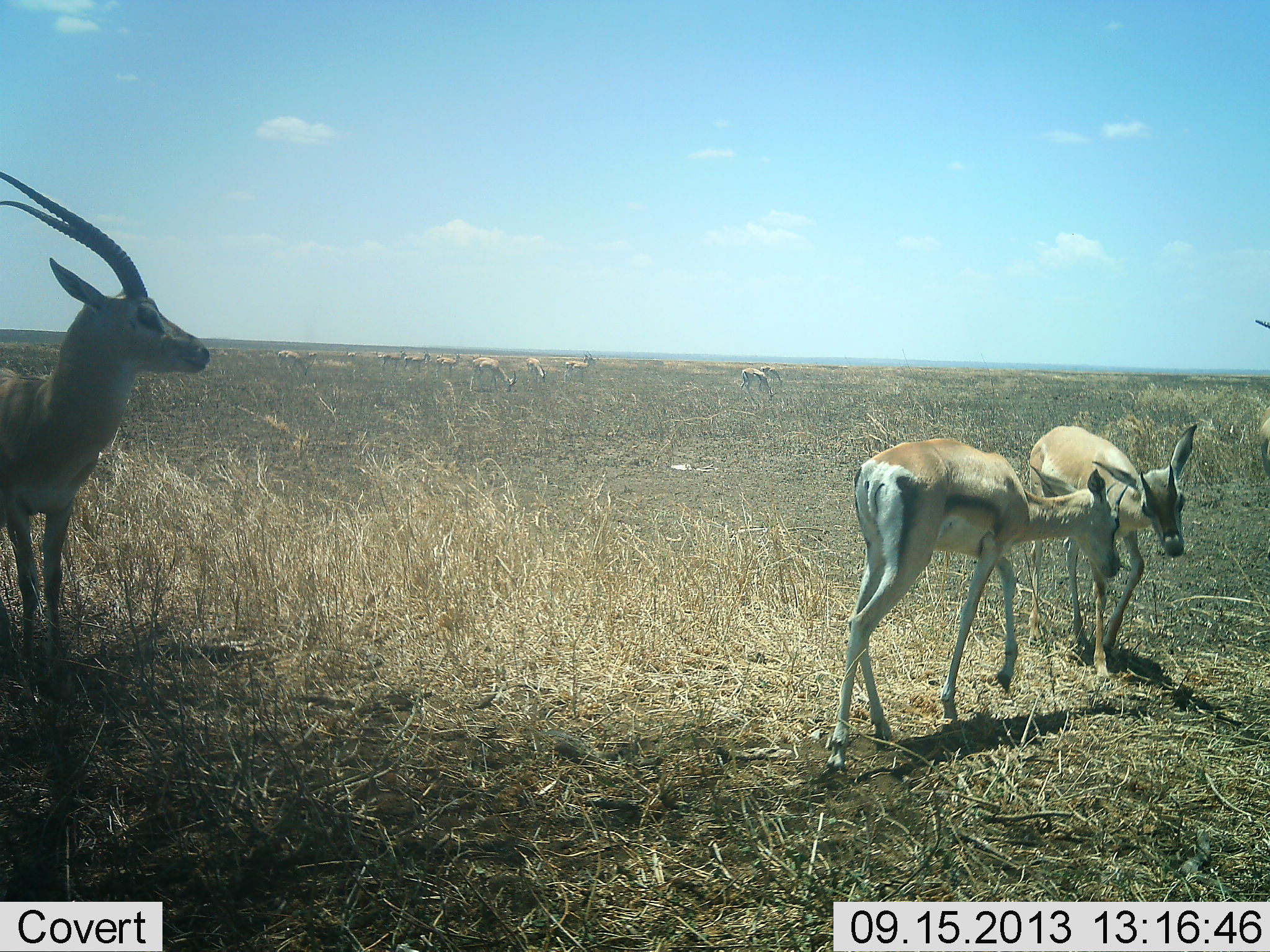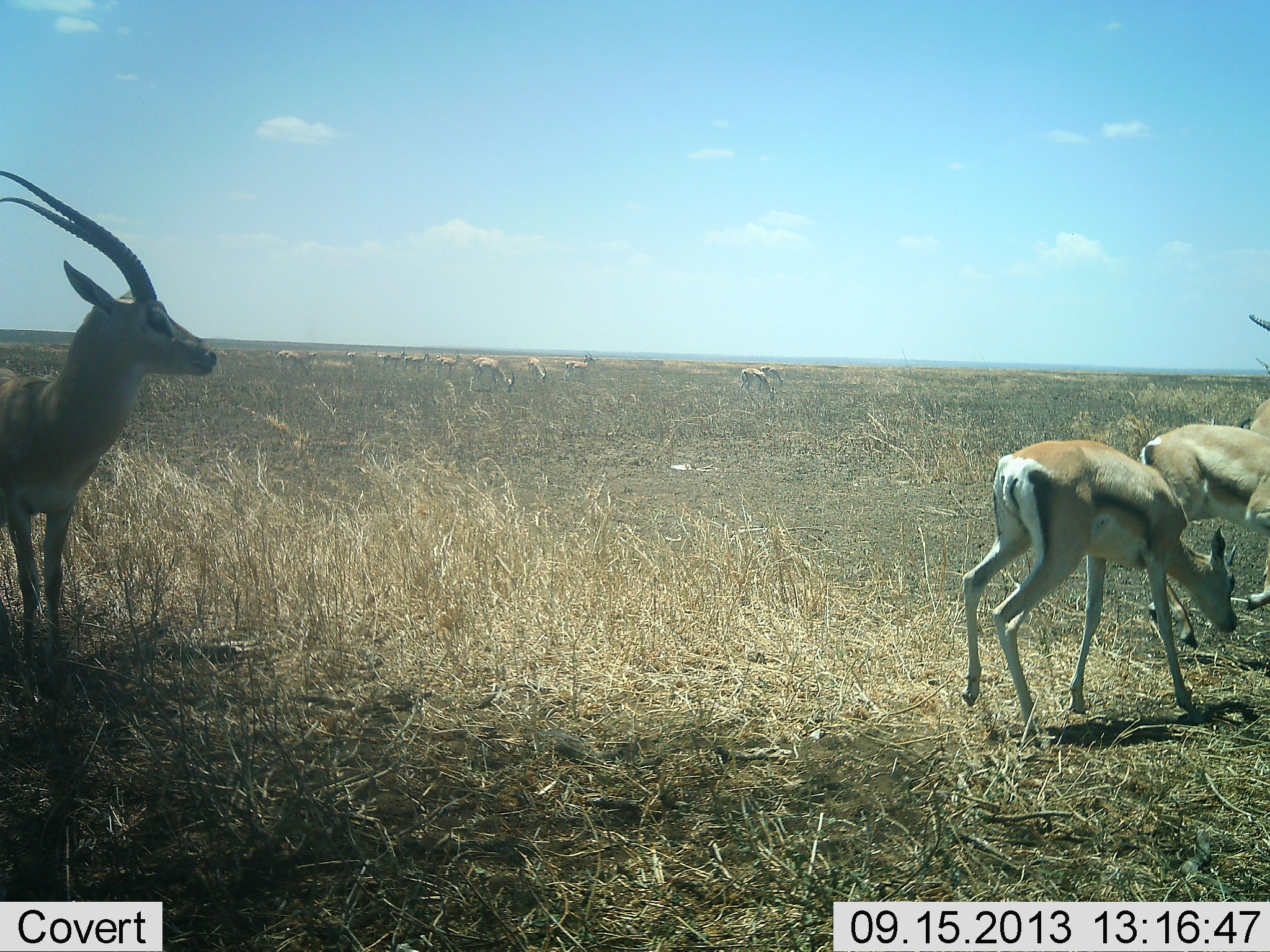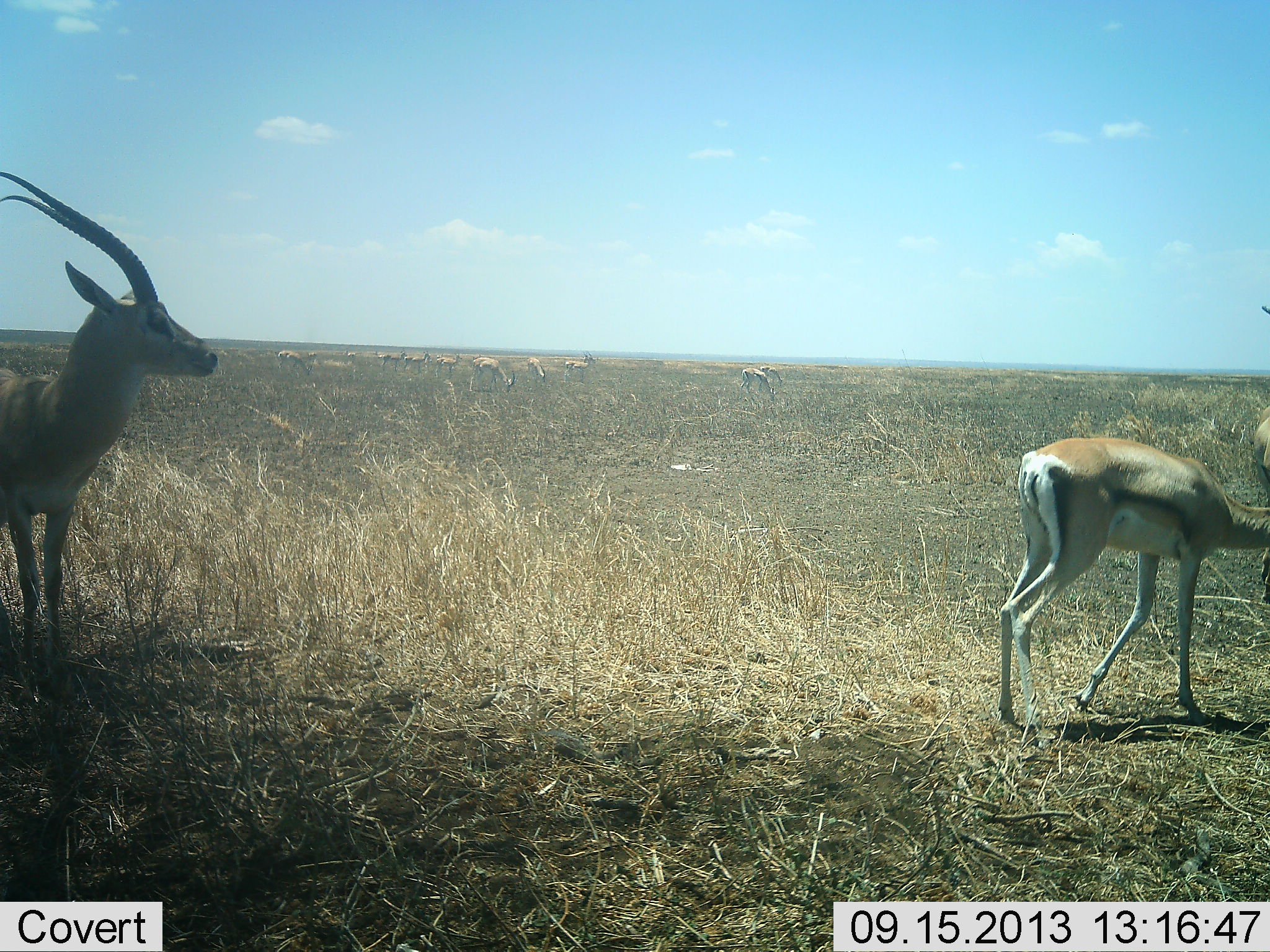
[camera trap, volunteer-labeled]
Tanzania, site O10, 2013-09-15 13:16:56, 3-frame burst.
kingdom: Animalia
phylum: Chordata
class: Mammalia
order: Artiodactyla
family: Bovidae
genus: Eudorcas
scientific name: Eudorcas thomsonii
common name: thomson's gazelle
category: gazellethomsons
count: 4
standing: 59%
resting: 3%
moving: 41%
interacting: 21%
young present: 10%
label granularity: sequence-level